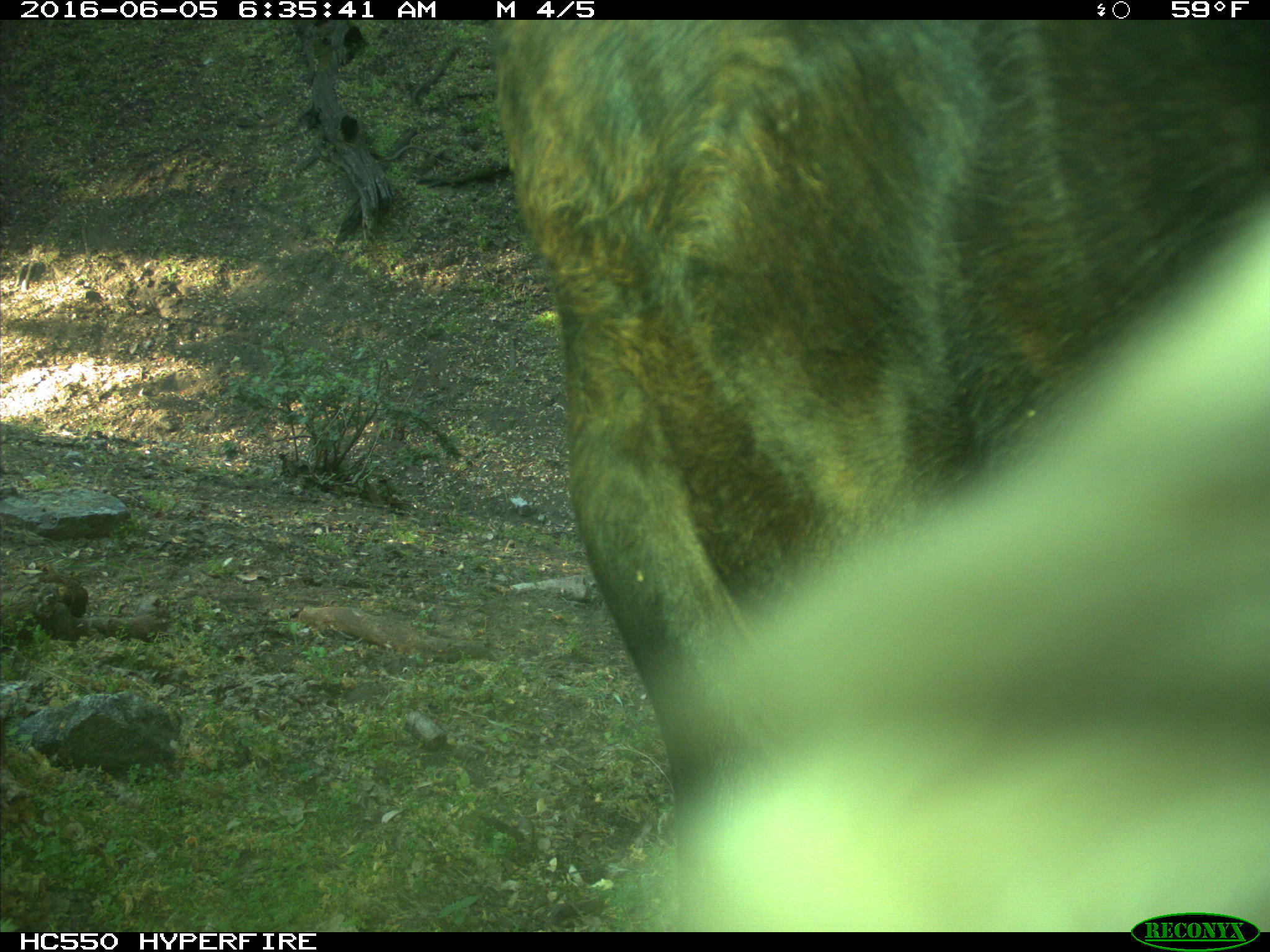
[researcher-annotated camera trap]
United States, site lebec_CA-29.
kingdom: Animalia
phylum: Chordata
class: Mammalia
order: Artiodactyla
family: Bovidae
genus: Bos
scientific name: Bos taurus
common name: domestic cow